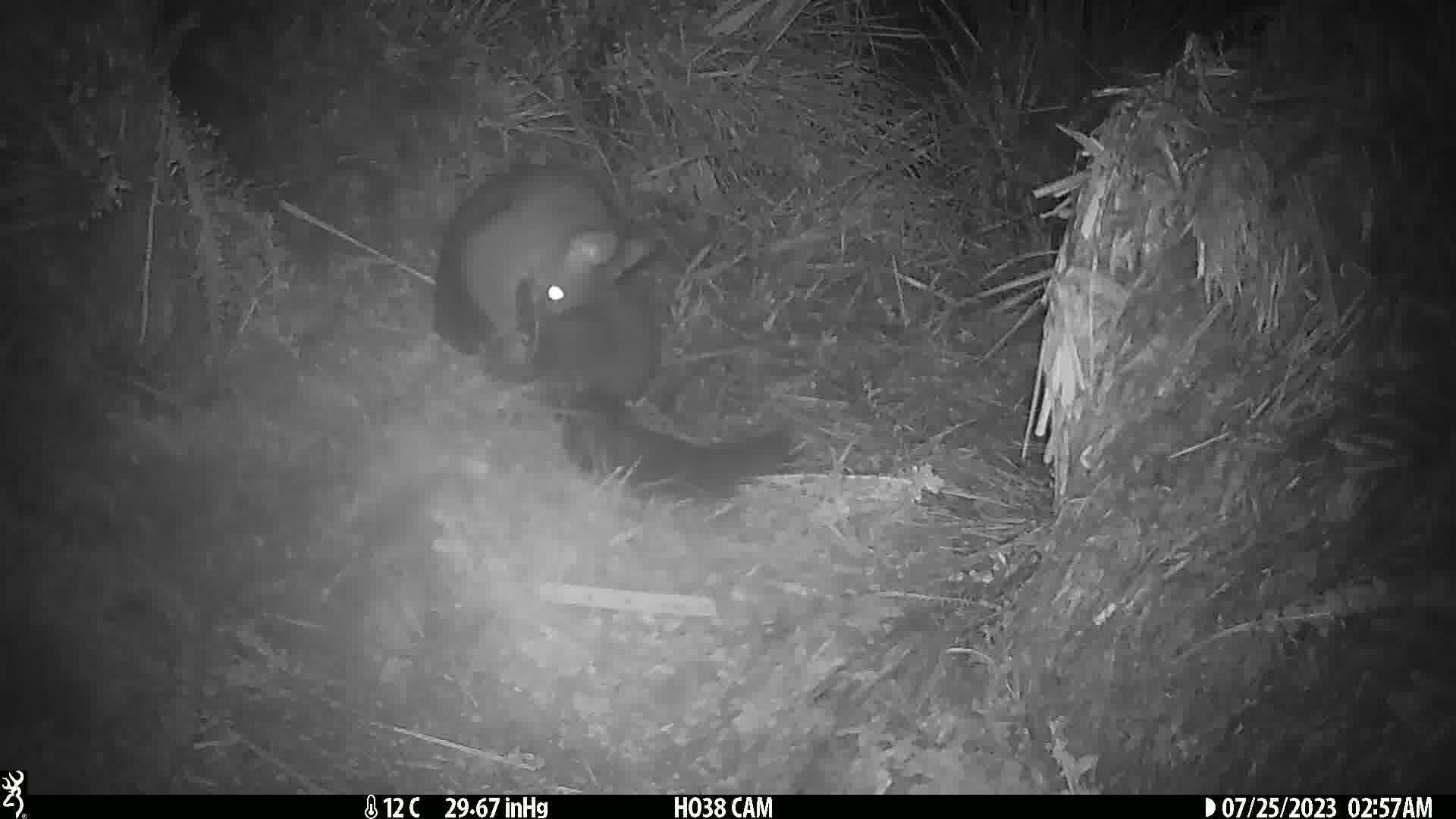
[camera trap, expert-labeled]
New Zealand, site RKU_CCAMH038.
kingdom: Animalia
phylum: Chordata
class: Mammalia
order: Diprotodontia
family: Phalangeridae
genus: Trichosurus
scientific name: Trichosurus vulpecula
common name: common brushtail possum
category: possum